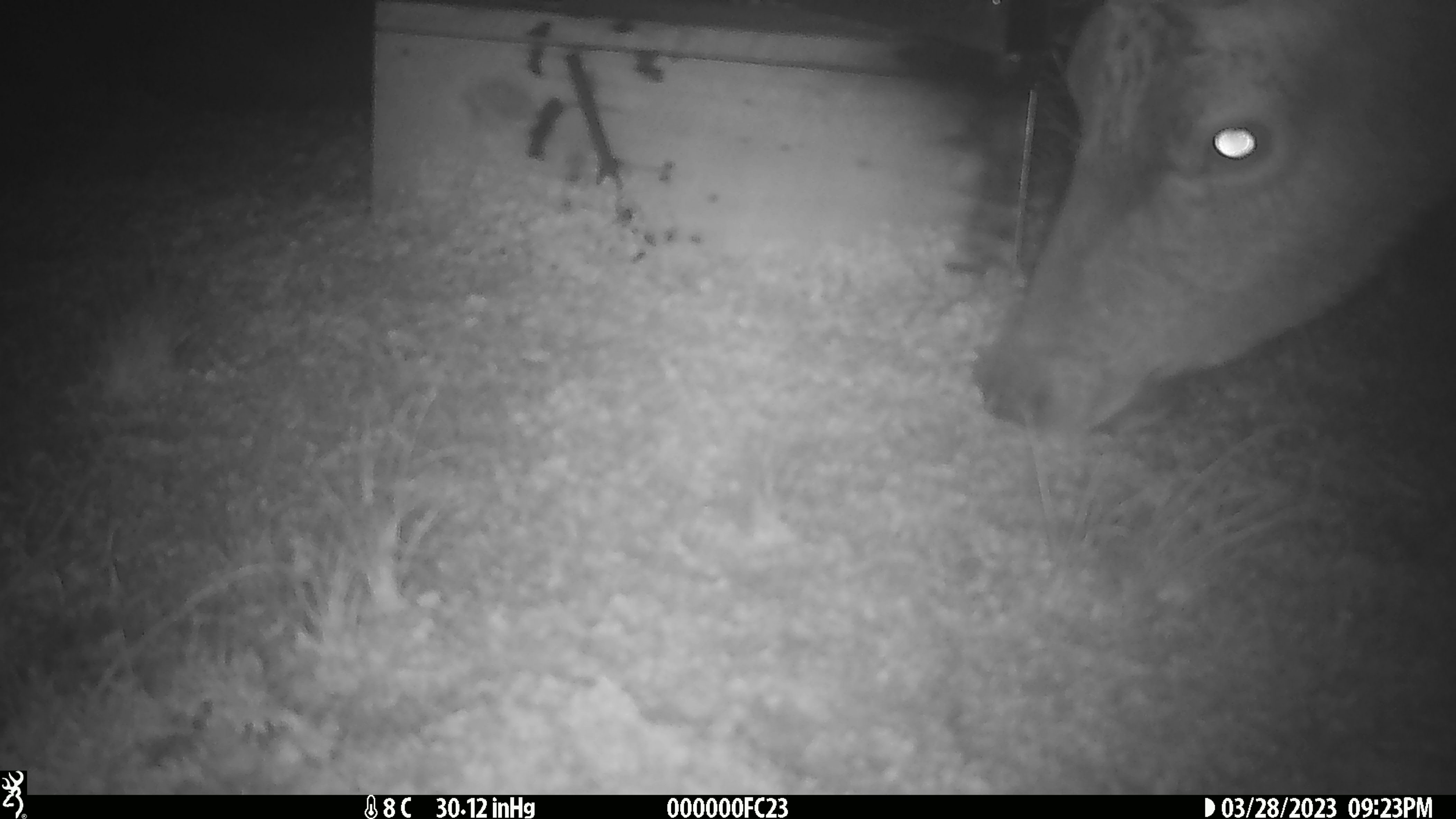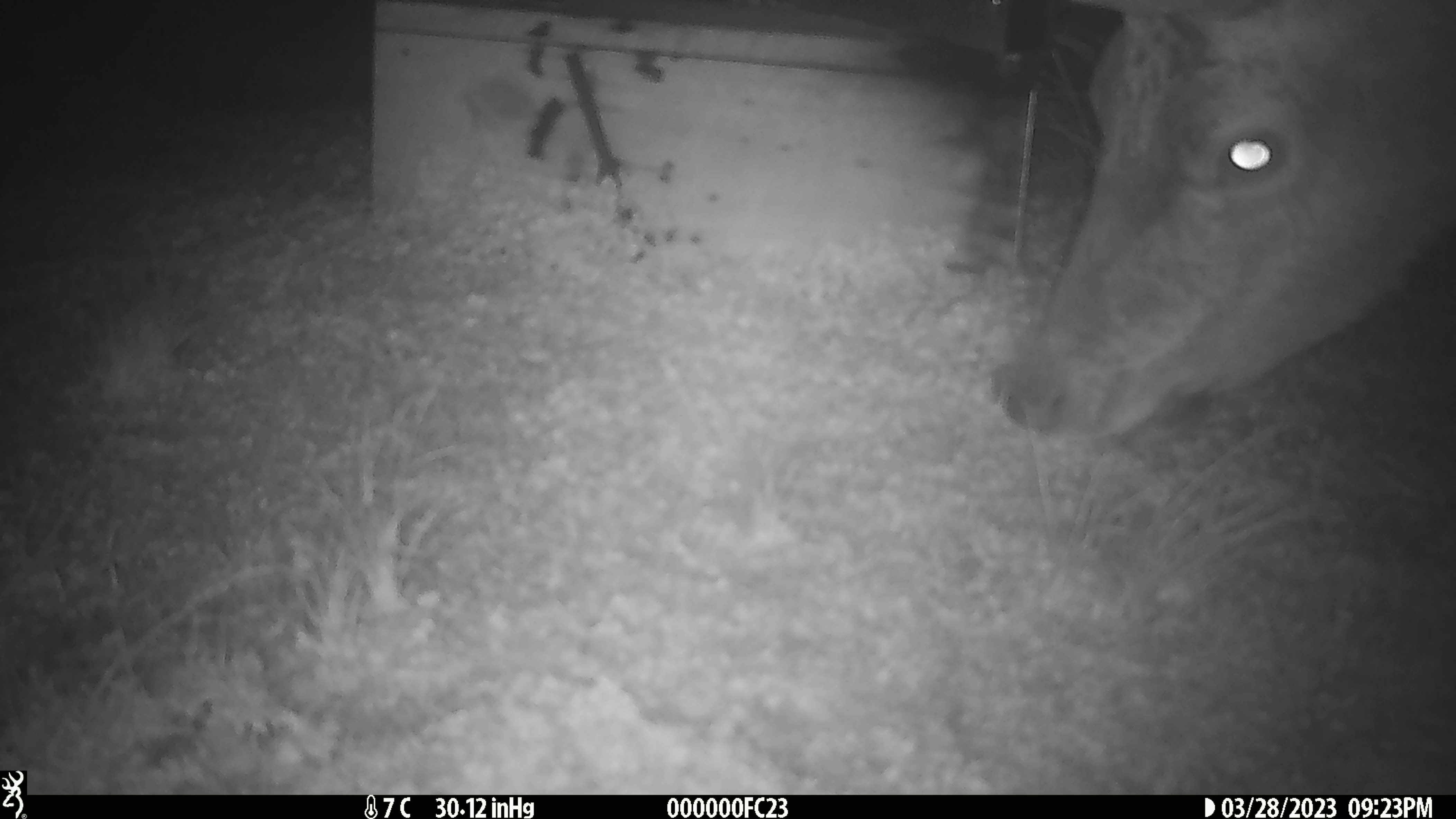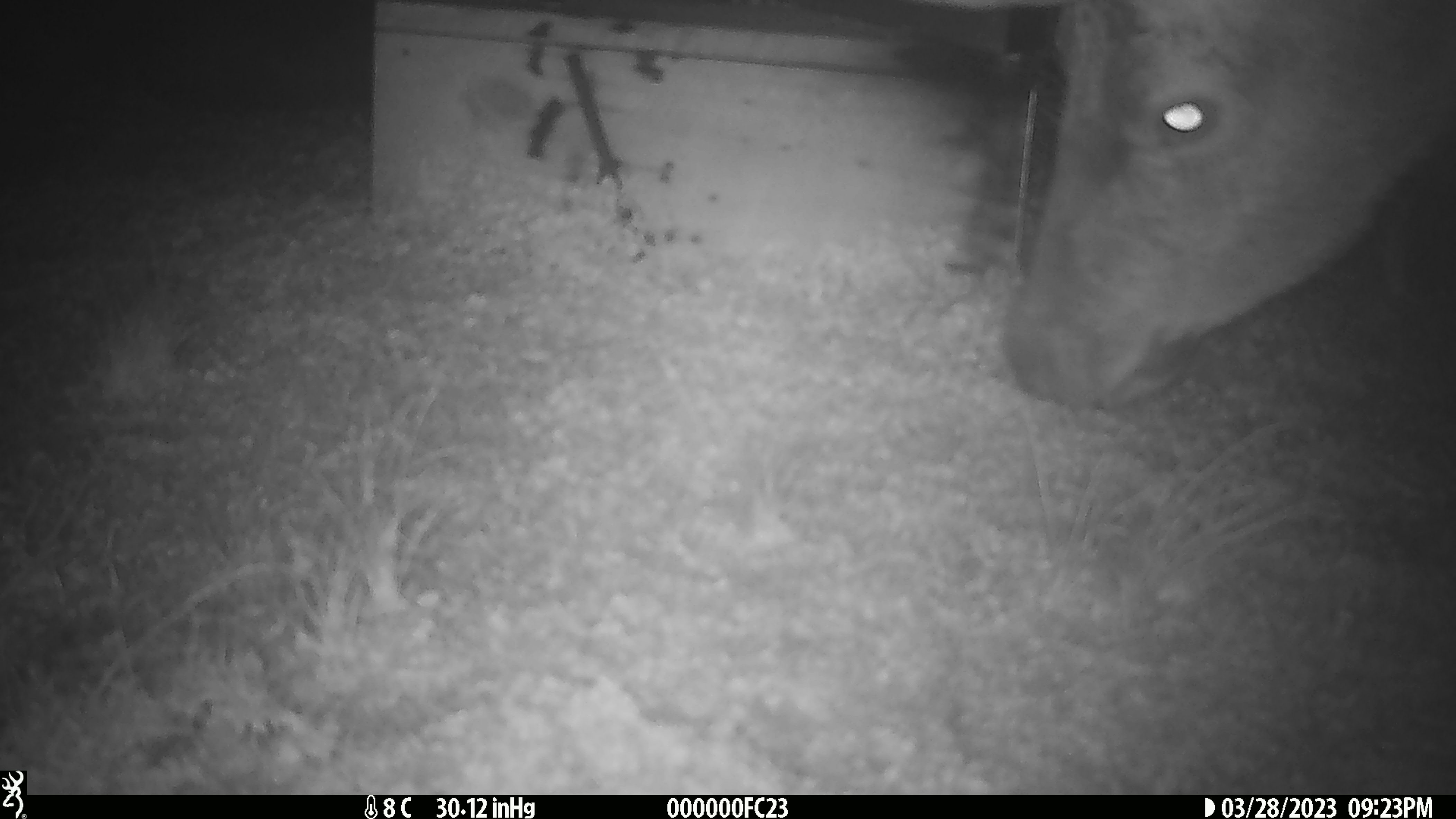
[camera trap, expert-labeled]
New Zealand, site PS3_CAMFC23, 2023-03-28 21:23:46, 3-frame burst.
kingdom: Animalia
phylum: Chordata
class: Mammalia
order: Artiodactyla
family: Cervidae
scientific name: Cervidae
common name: deer